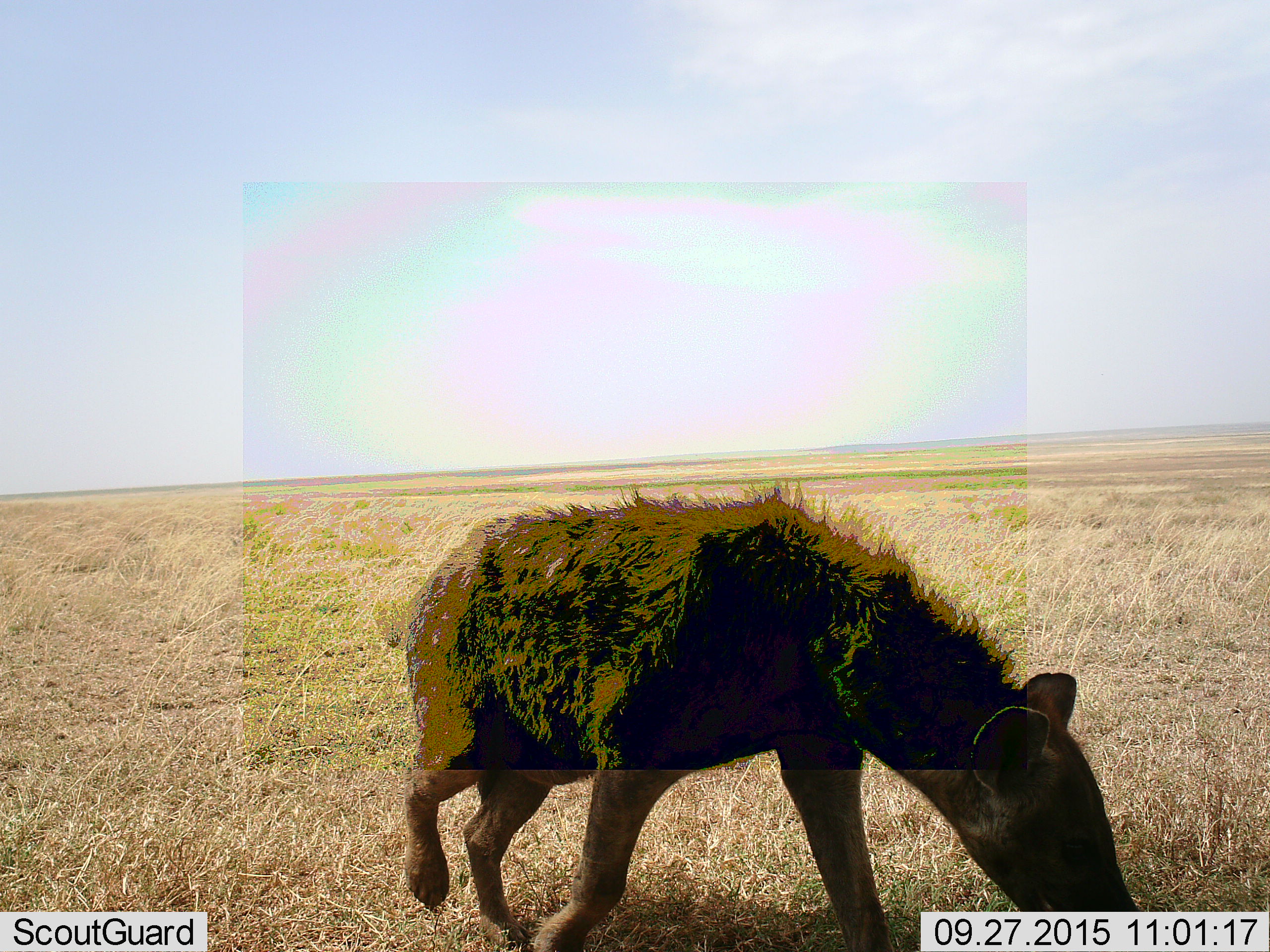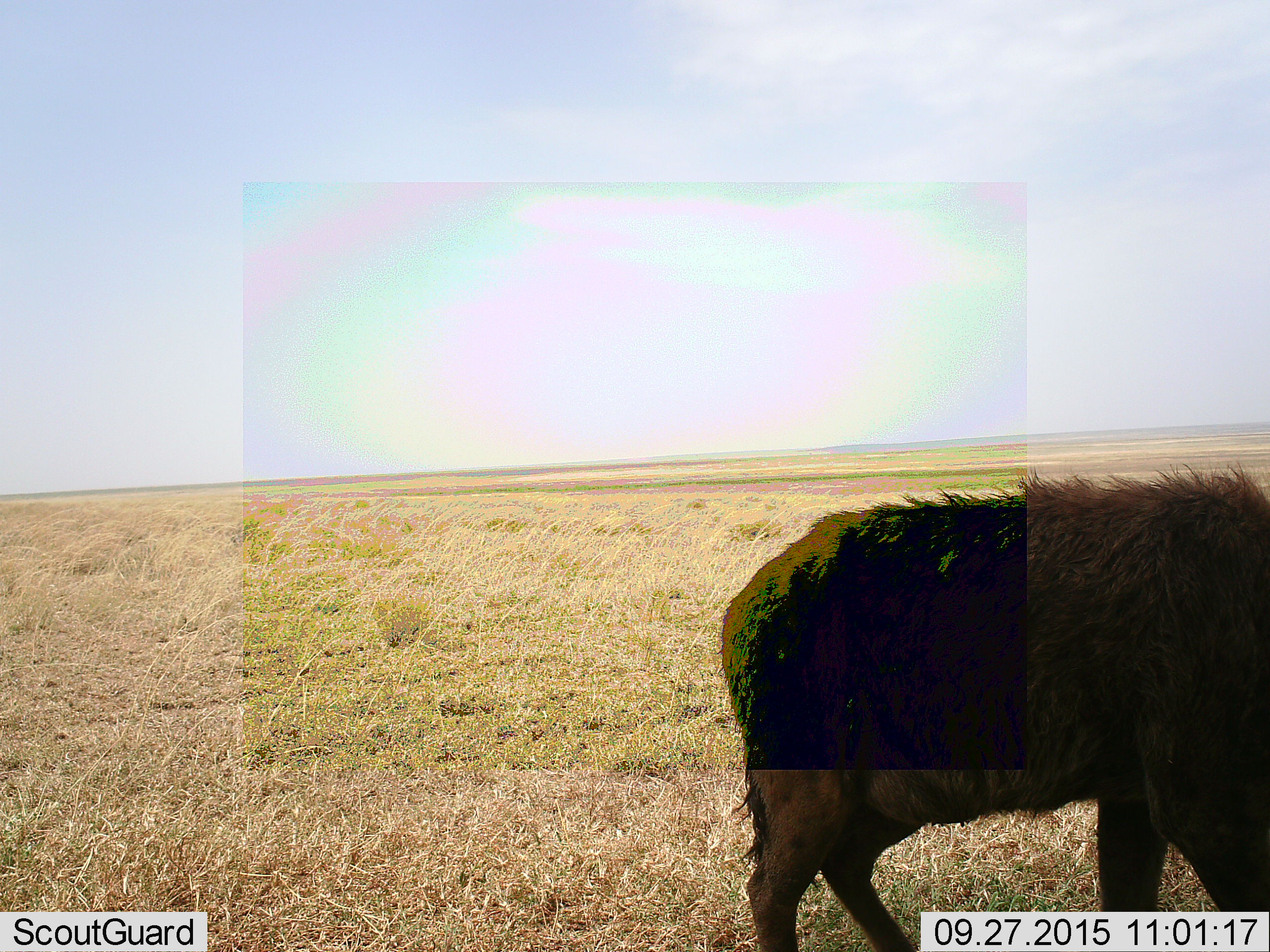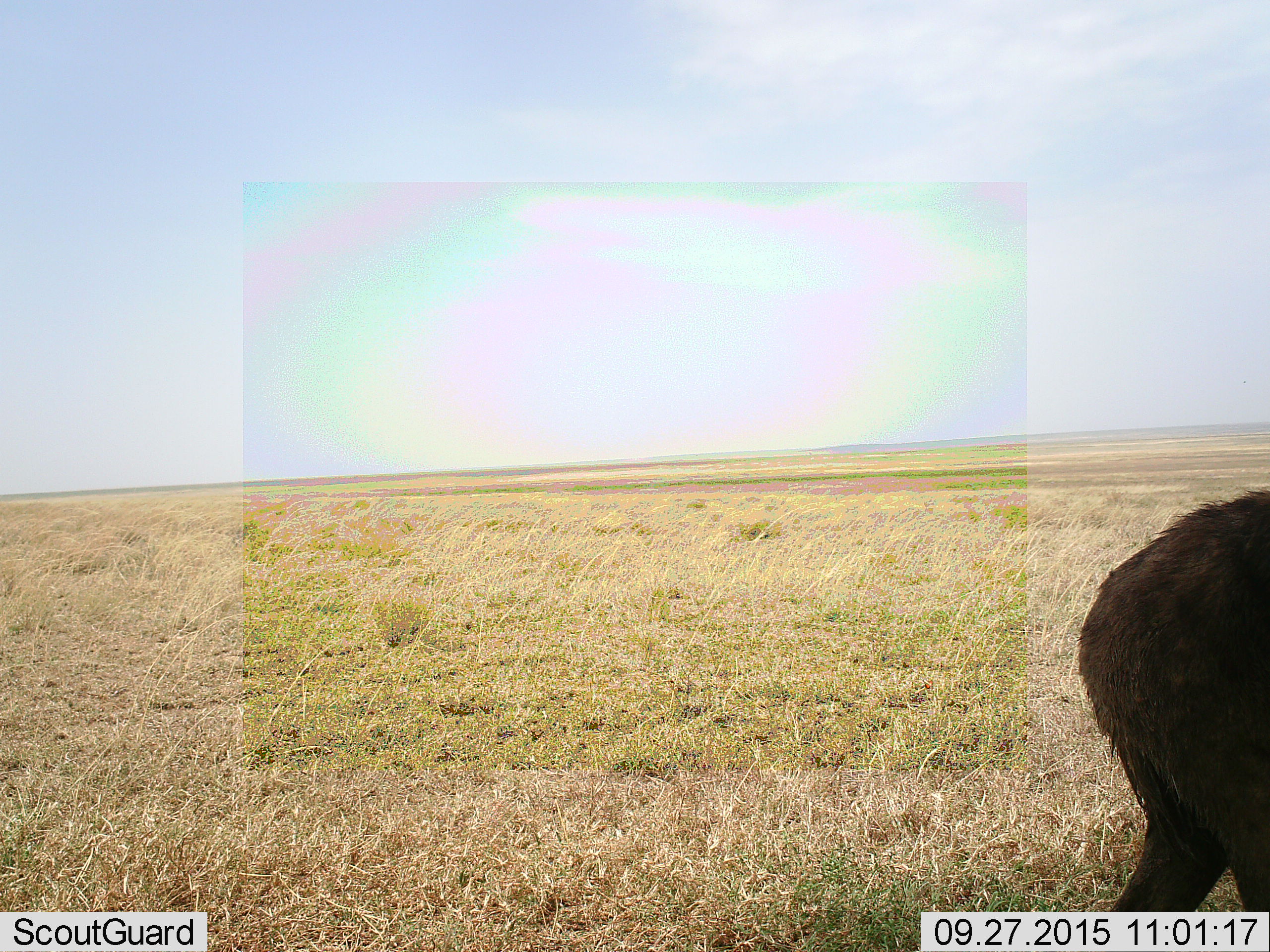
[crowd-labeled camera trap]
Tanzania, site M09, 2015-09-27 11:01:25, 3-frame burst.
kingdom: Animalia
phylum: Chordata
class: Mammalia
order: Carnivora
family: Hyaenidae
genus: Crocuta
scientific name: Crocuta crocuta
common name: spotted hyena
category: hyenaspotted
Hyenaspotted (spotted hyena) (Crocuta crocuta), count 1. Behavior (volunteer vote fractions): standing 0%, resting 0%, moving 100%, interacting 0%. Young present (vote fraction): 0%. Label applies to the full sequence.